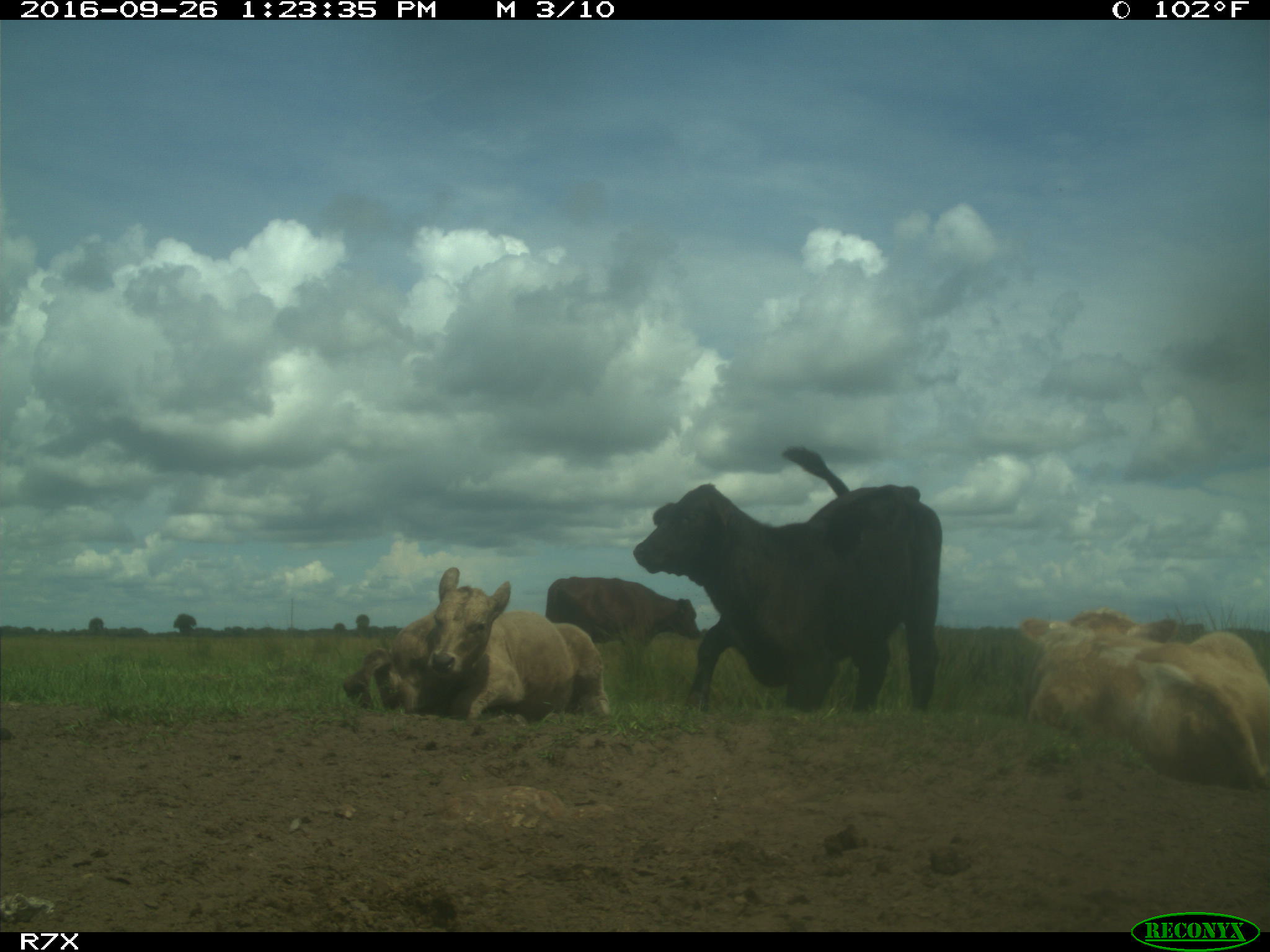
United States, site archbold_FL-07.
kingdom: Animalia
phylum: Chordata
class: Mammalia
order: Artiodactyla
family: Bovidae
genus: Bos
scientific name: Bos taurus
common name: domestic cow